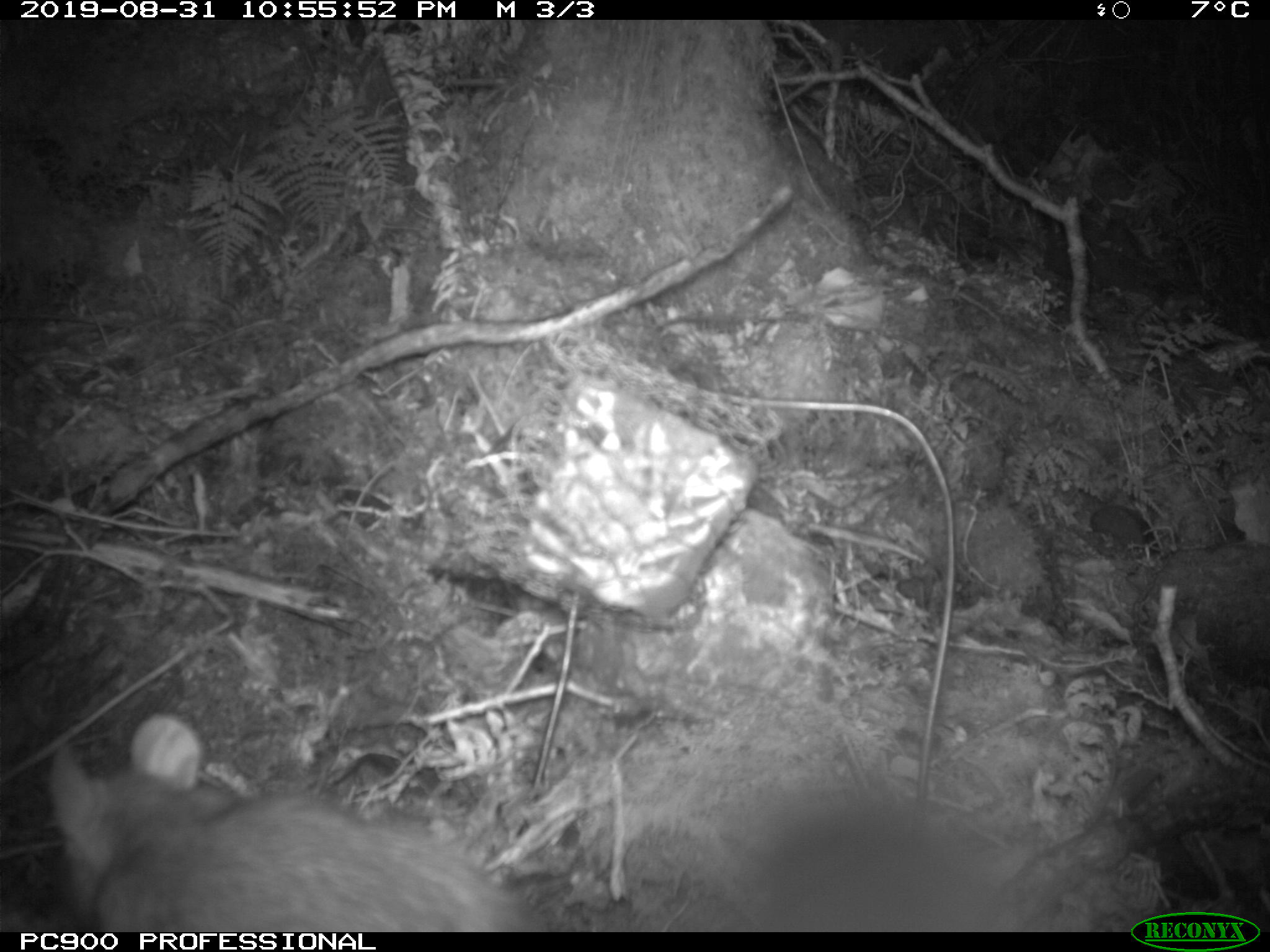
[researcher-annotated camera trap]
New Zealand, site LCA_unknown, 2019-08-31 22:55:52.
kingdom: Animalia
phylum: Chordata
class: Mammalia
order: Rodentia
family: Muridae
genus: Rattus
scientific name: Rattus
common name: rat